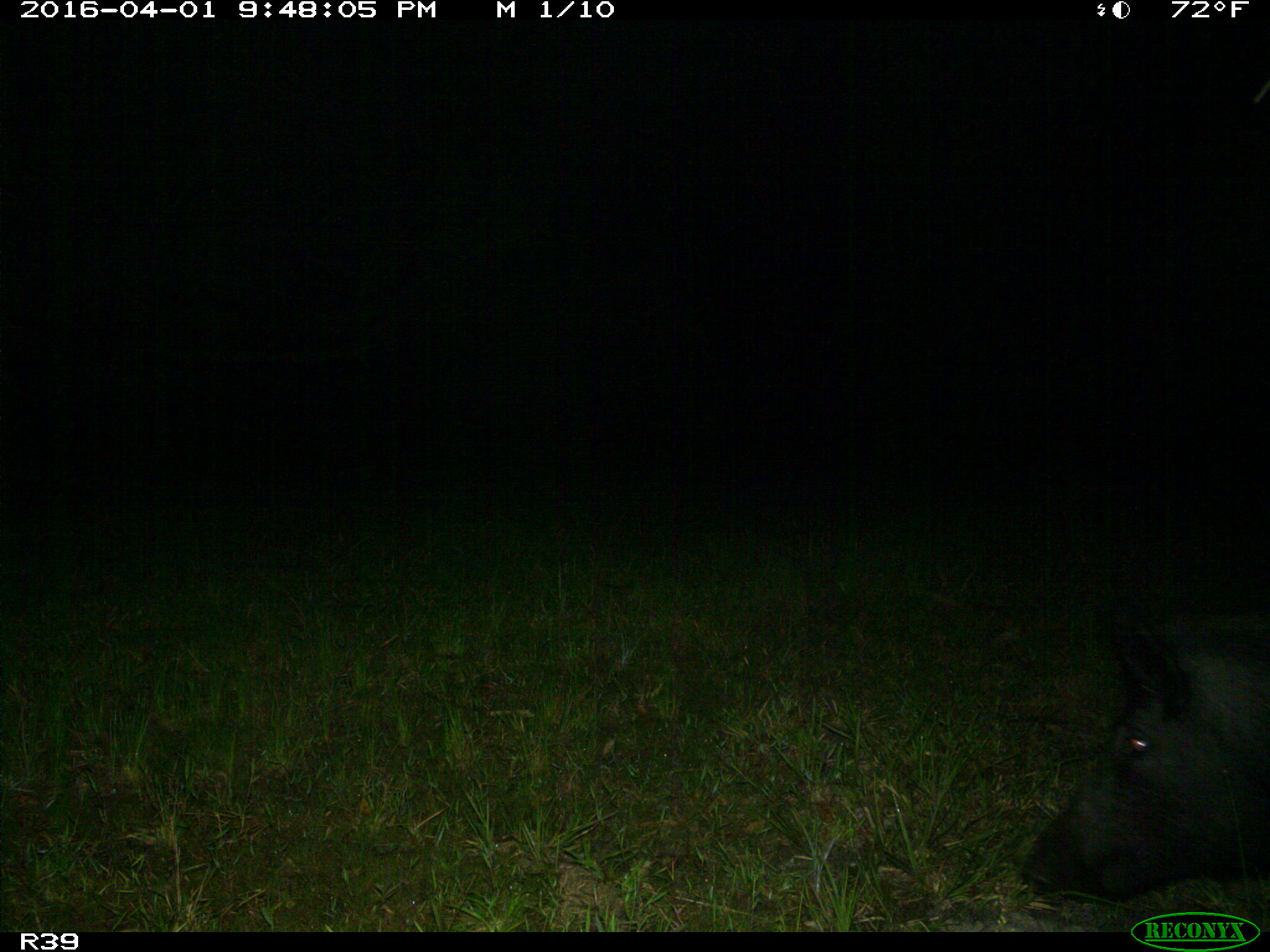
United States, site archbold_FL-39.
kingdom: Animalia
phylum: Chordata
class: Mammalia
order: Artiodactyla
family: Suidae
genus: Sus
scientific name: Sus scrofa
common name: wild boar